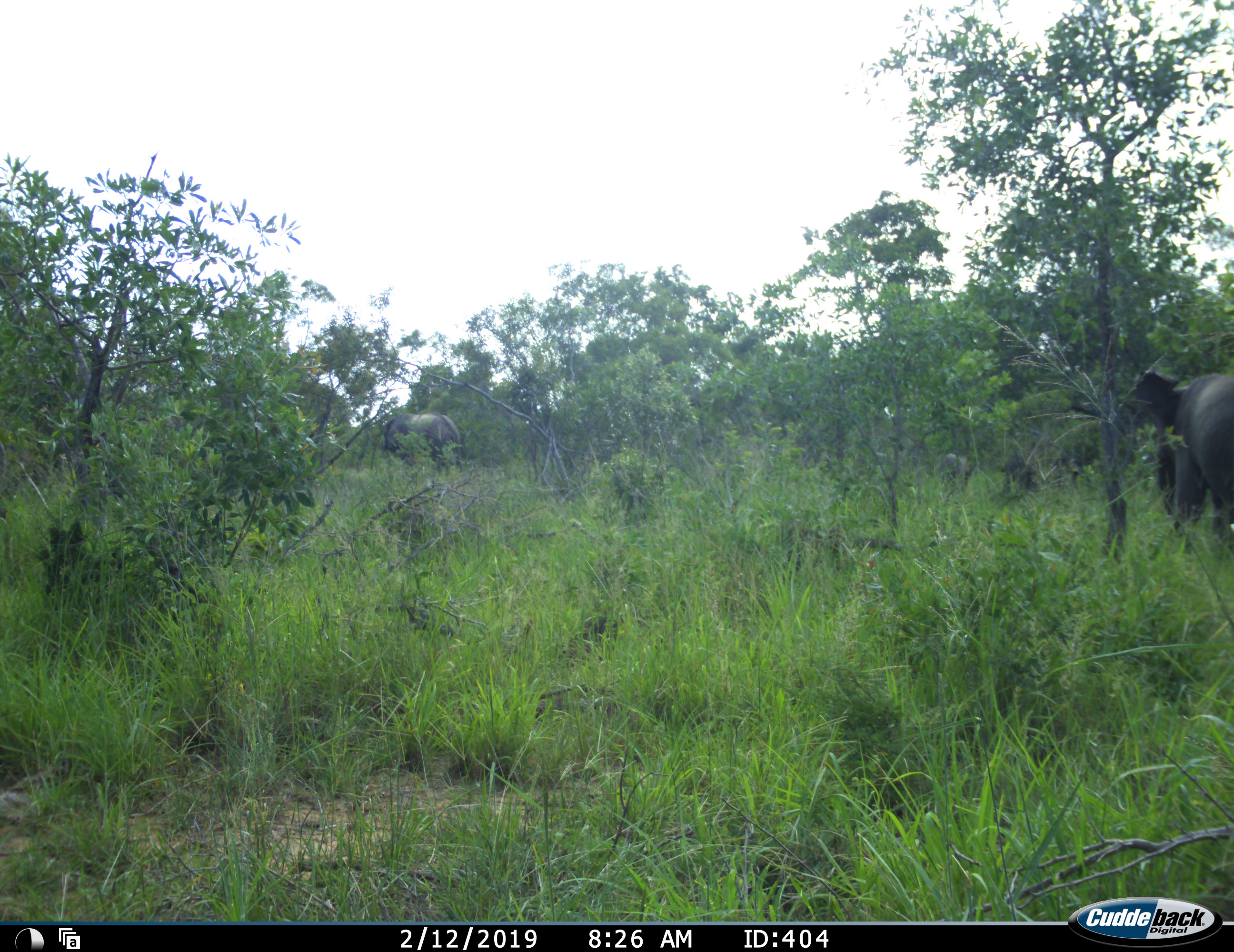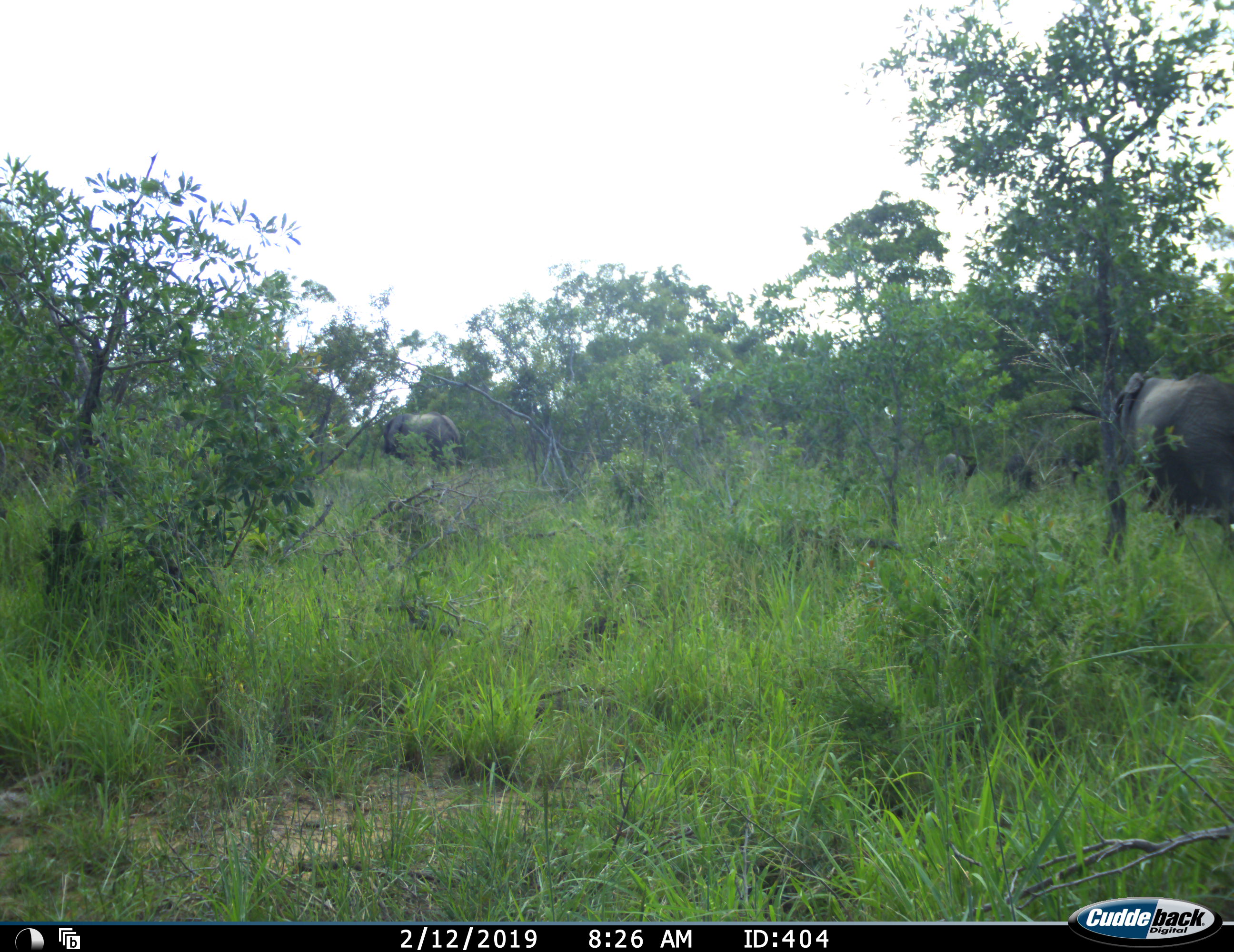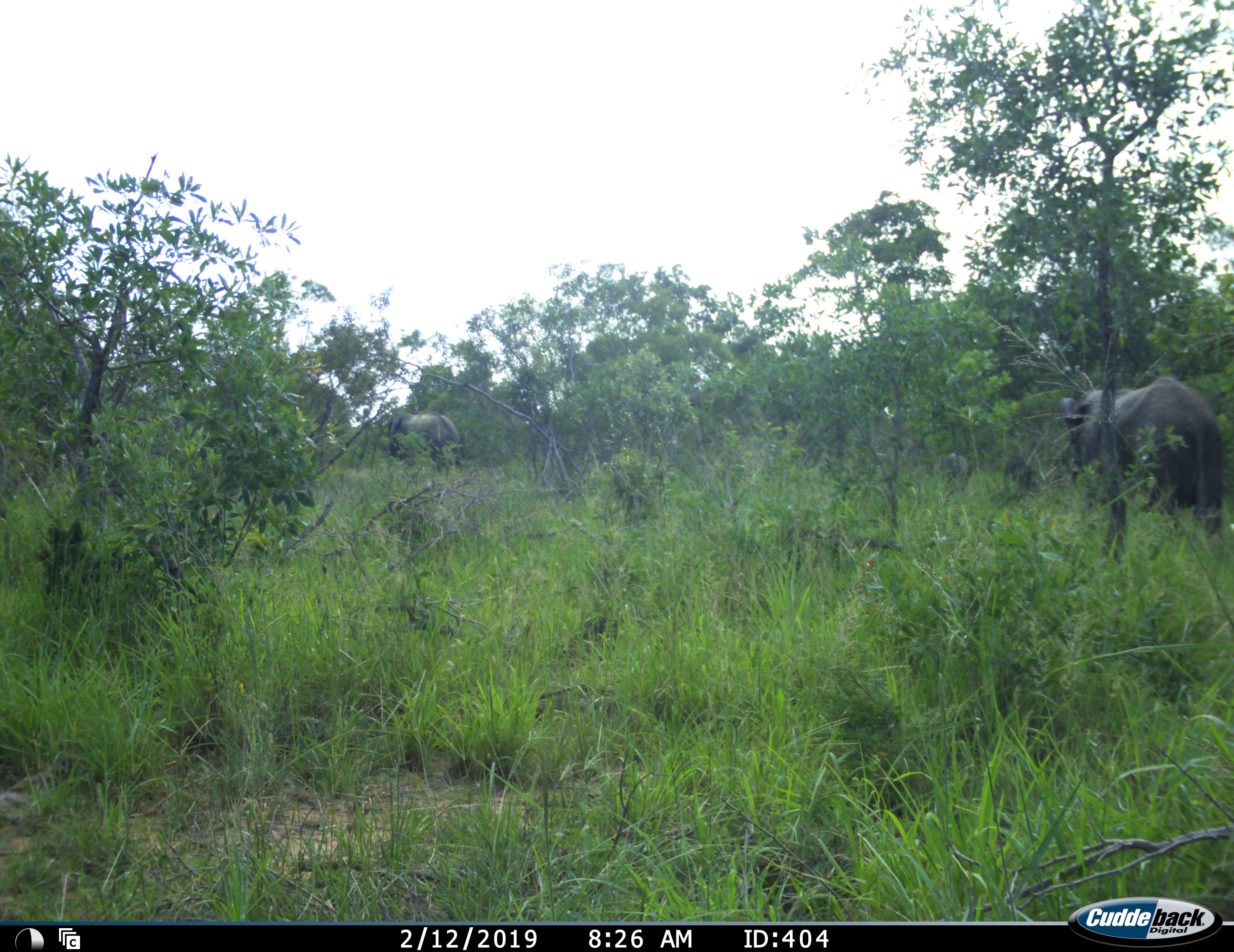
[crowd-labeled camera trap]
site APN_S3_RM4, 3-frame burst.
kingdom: Animalia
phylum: Chordata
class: Mammalia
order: Proboscidea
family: Elephantidae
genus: Loxodonta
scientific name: Loxodonta africana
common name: african bush elephant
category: elephant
Elephant (african bush elephant) (Loxodonta africana), count 3. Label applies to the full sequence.